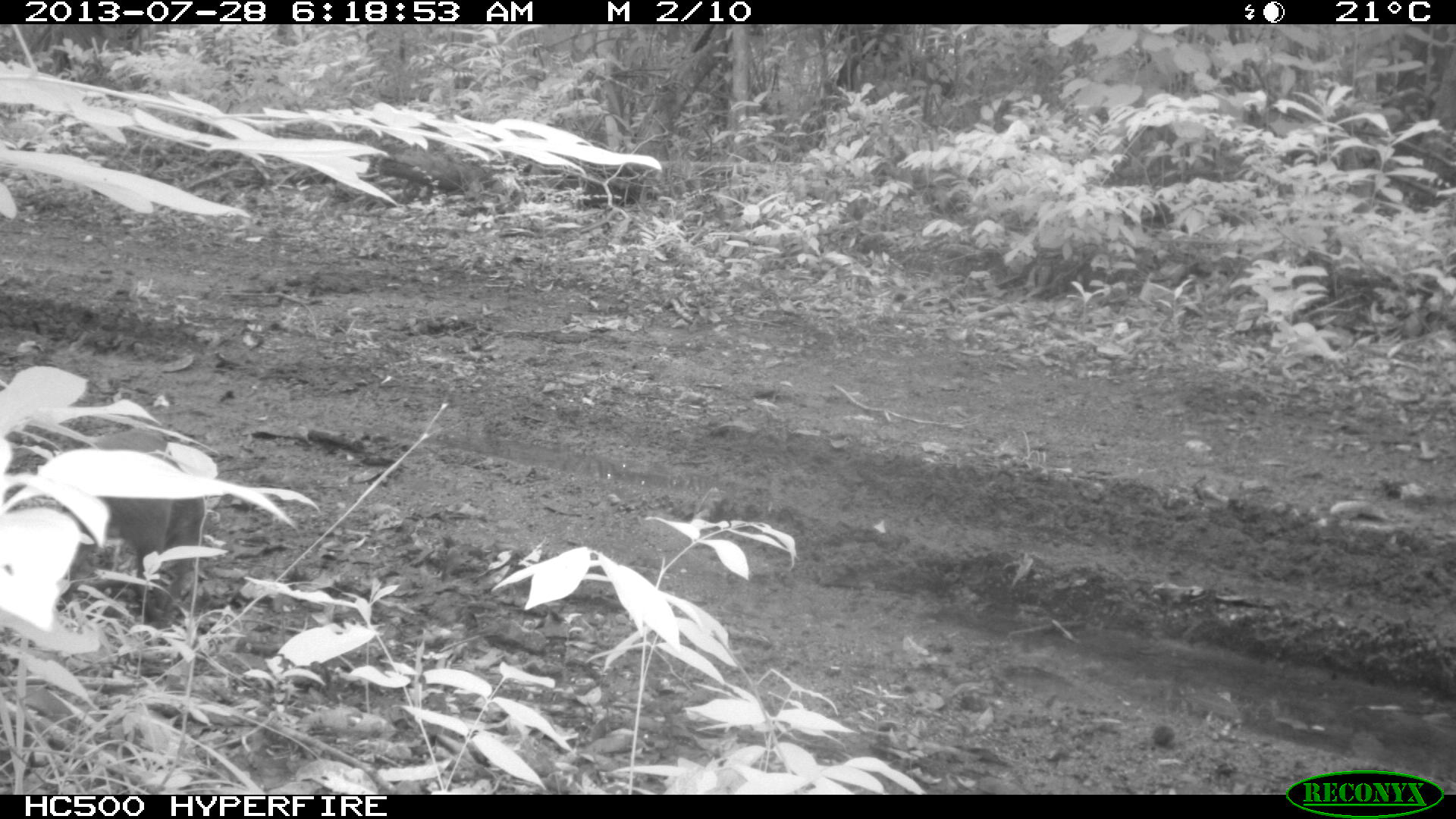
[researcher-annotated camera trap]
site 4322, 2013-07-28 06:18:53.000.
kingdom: Animalia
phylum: Chordata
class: Mammalia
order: Rodentia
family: Dasyproctidae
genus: Dasyprocta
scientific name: Dasyprocta punctata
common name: central american agouti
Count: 1.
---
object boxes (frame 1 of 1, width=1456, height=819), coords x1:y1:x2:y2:
dasyprocta punctata: 53:424:207:624